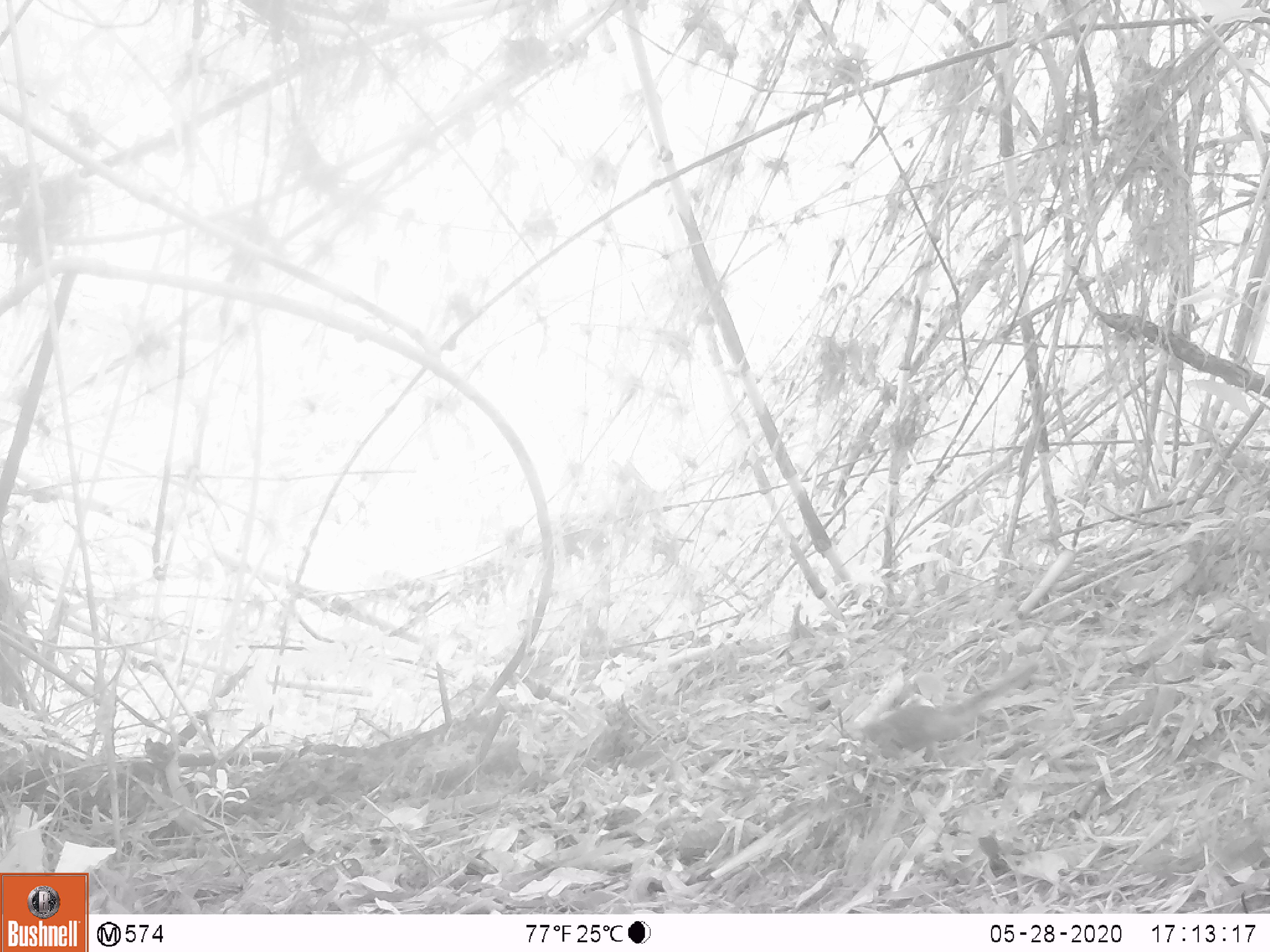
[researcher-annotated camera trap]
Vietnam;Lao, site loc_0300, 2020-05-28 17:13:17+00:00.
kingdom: Animalia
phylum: Chordata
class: Mammalia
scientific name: Mammalia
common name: mammal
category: unidentified small mammal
Unidentified small mammal (mammal) (Mammalia). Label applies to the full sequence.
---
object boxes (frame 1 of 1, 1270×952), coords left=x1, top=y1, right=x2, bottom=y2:
unidentified small mammal: left=863, top=664, right=1039, bottom=761